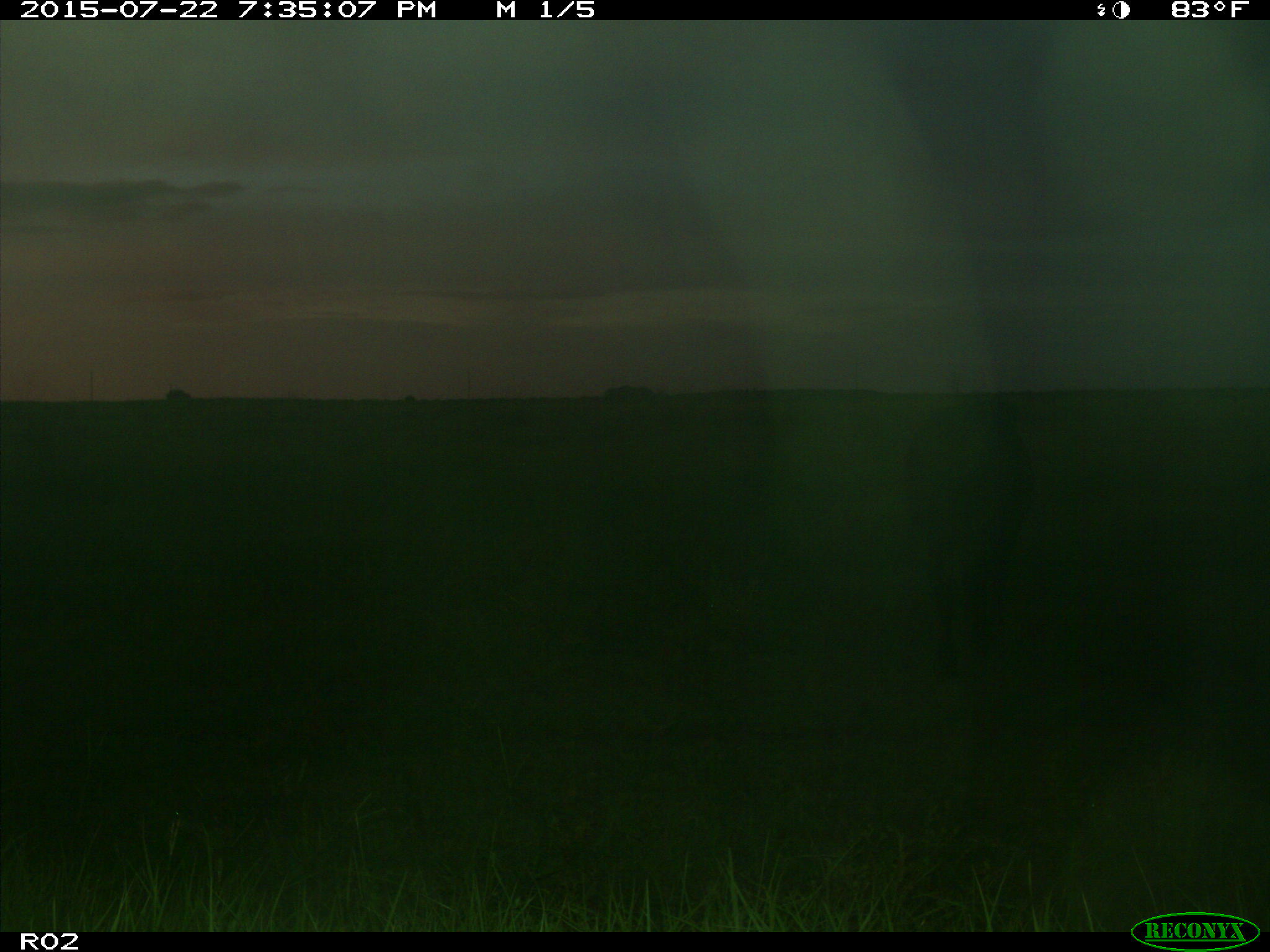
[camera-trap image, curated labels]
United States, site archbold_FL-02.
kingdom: Animalia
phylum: Chordata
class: Mammalia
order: Artiodactyla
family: Bovidae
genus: Bos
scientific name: Bos taurus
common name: domestic cow